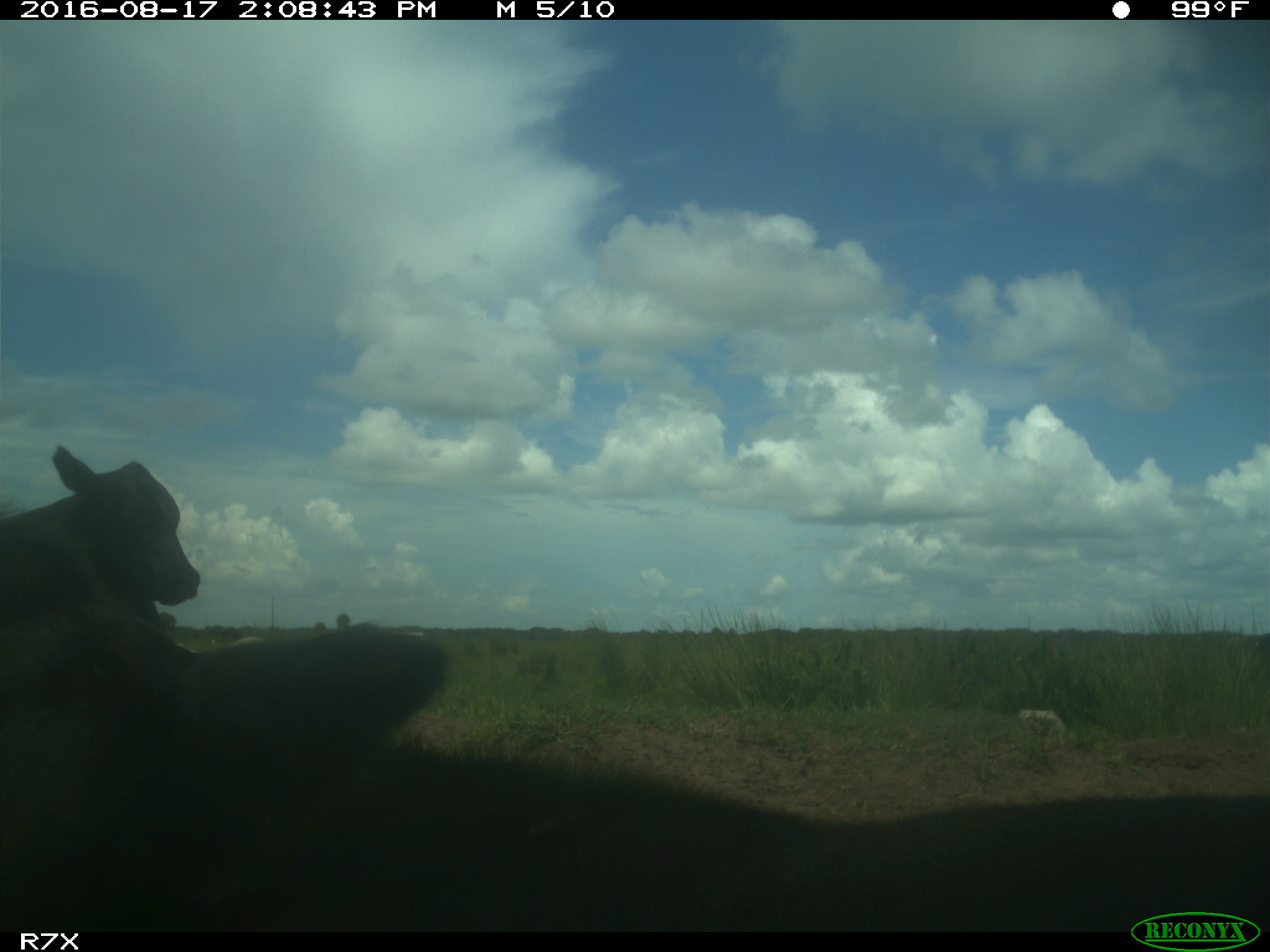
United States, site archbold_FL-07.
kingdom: Animalia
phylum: Chordata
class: Mammalia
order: Artiodactyla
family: Bovidae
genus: Bos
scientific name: Bos taurus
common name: domestic cow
Bos taurus (domestic cow).